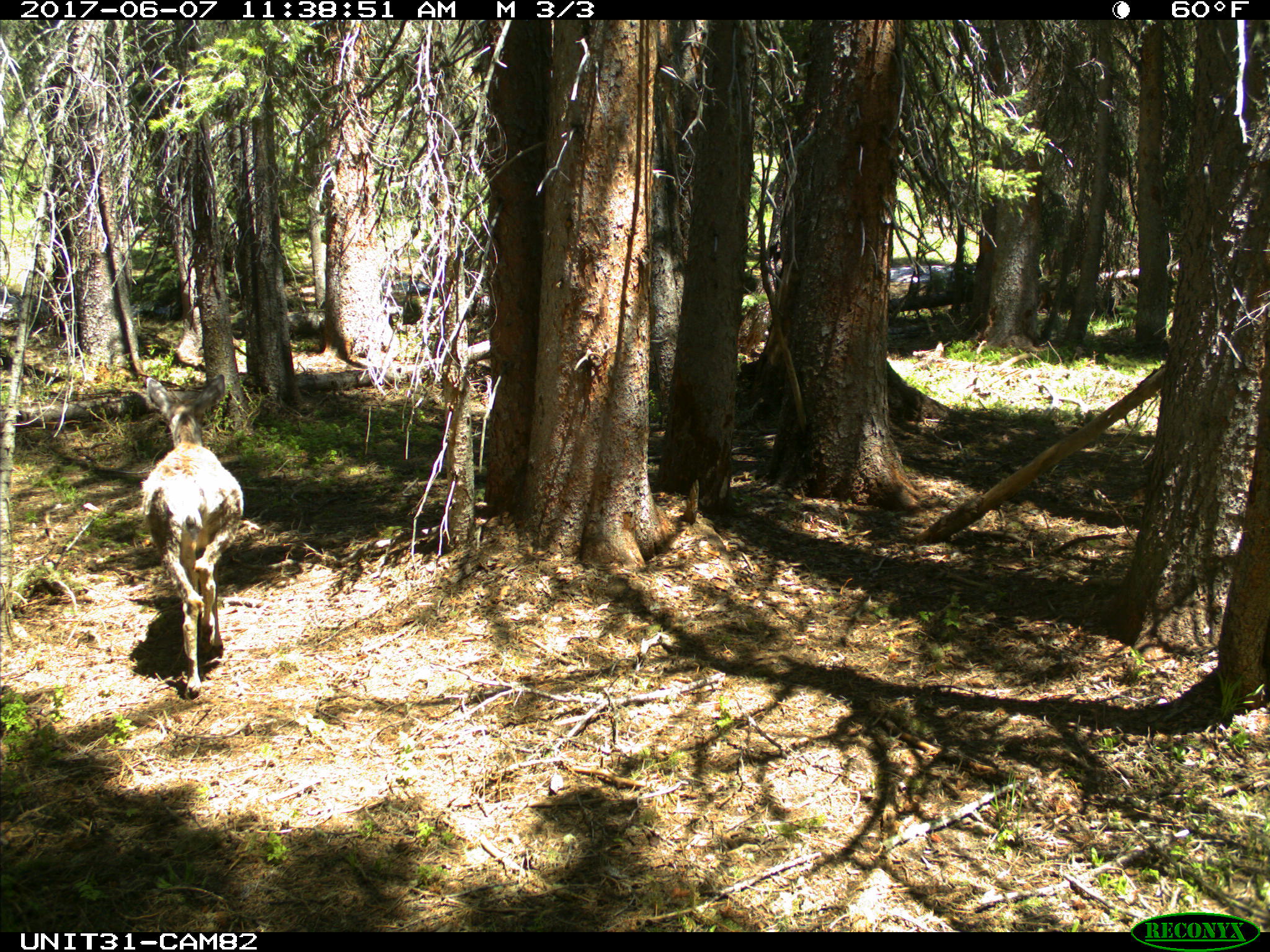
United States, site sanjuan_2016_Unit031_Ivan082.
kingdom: Animalia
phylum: Chordata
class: Mammalia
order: Artiodactyla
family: Cervidae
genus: Odocoileus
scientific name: Odocoileus hemionus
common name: mule deer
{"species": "Odocoileus hemionus (mule deer)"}